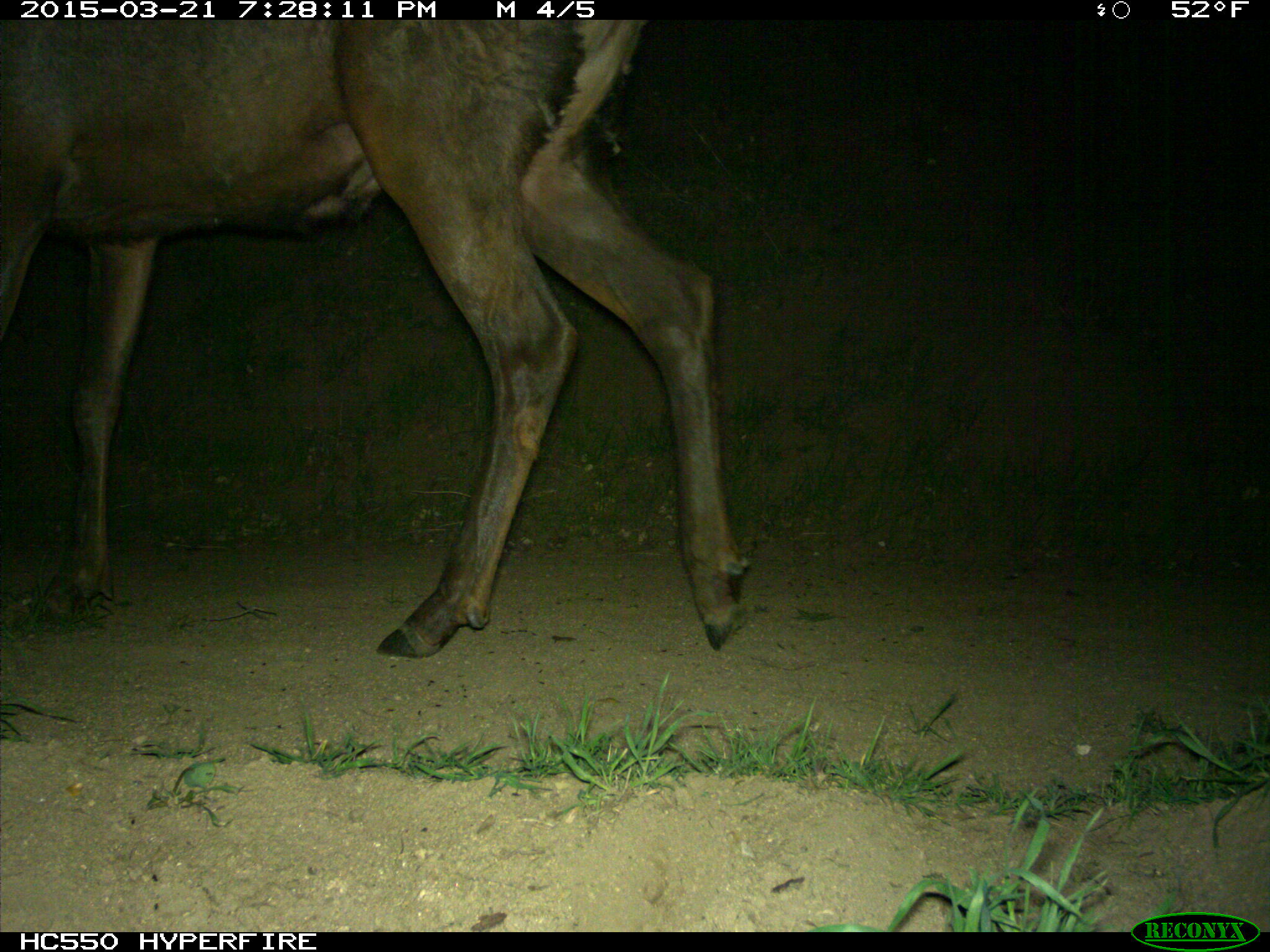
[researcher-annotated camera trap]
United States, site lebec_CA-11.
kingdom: Animalia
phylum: Chordata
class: Mammalia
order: Artiodactyla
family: Cervidae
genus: Cervus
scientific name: Cervus canadensis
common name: elk